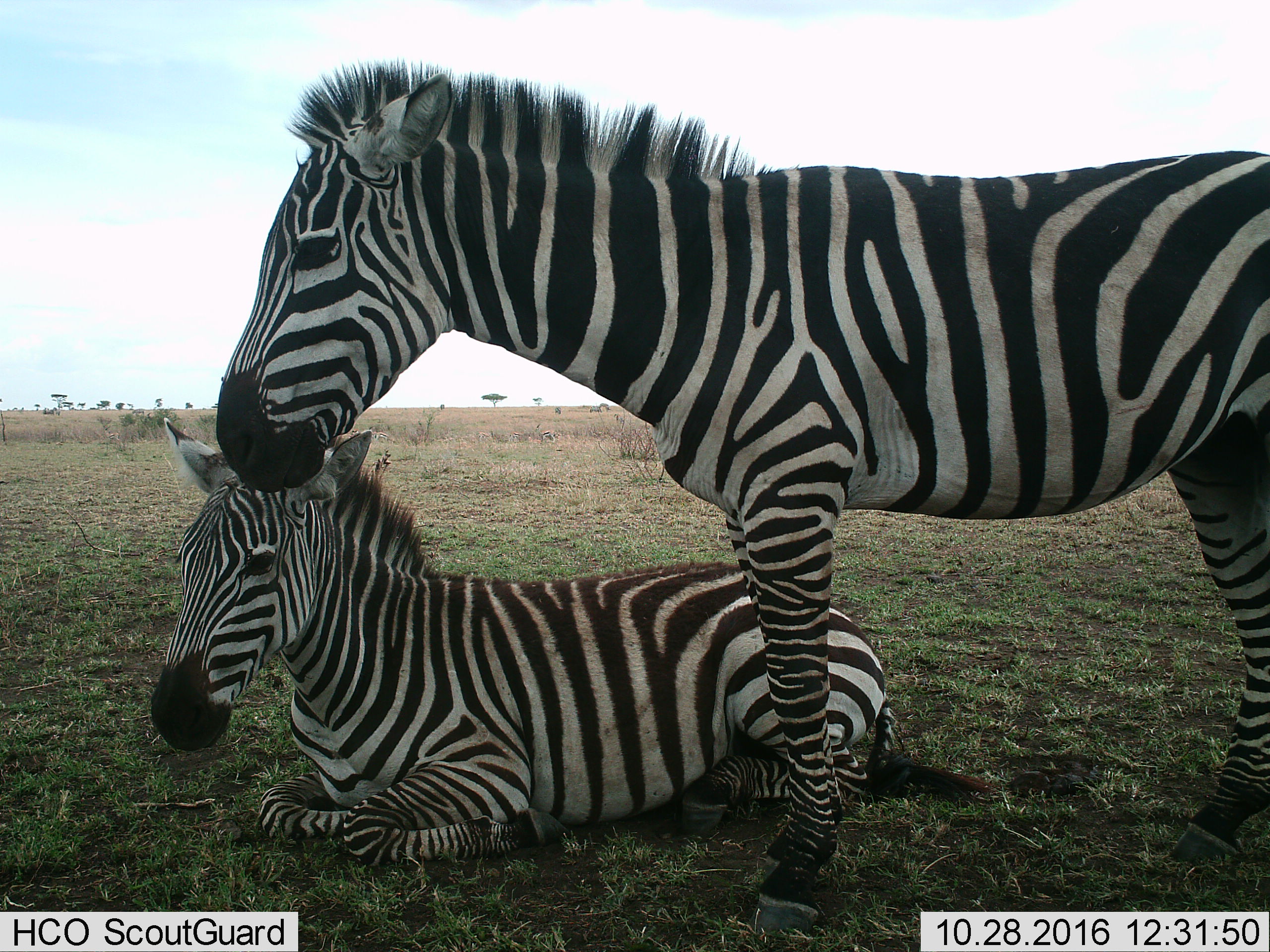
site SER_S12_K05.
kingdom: Animalia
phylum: Chordata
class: Mammalia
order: Perissodactyla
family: Equidae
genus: Equus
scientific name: Equus quagga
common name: plains zebra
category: zebraplains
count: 2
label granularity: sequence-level